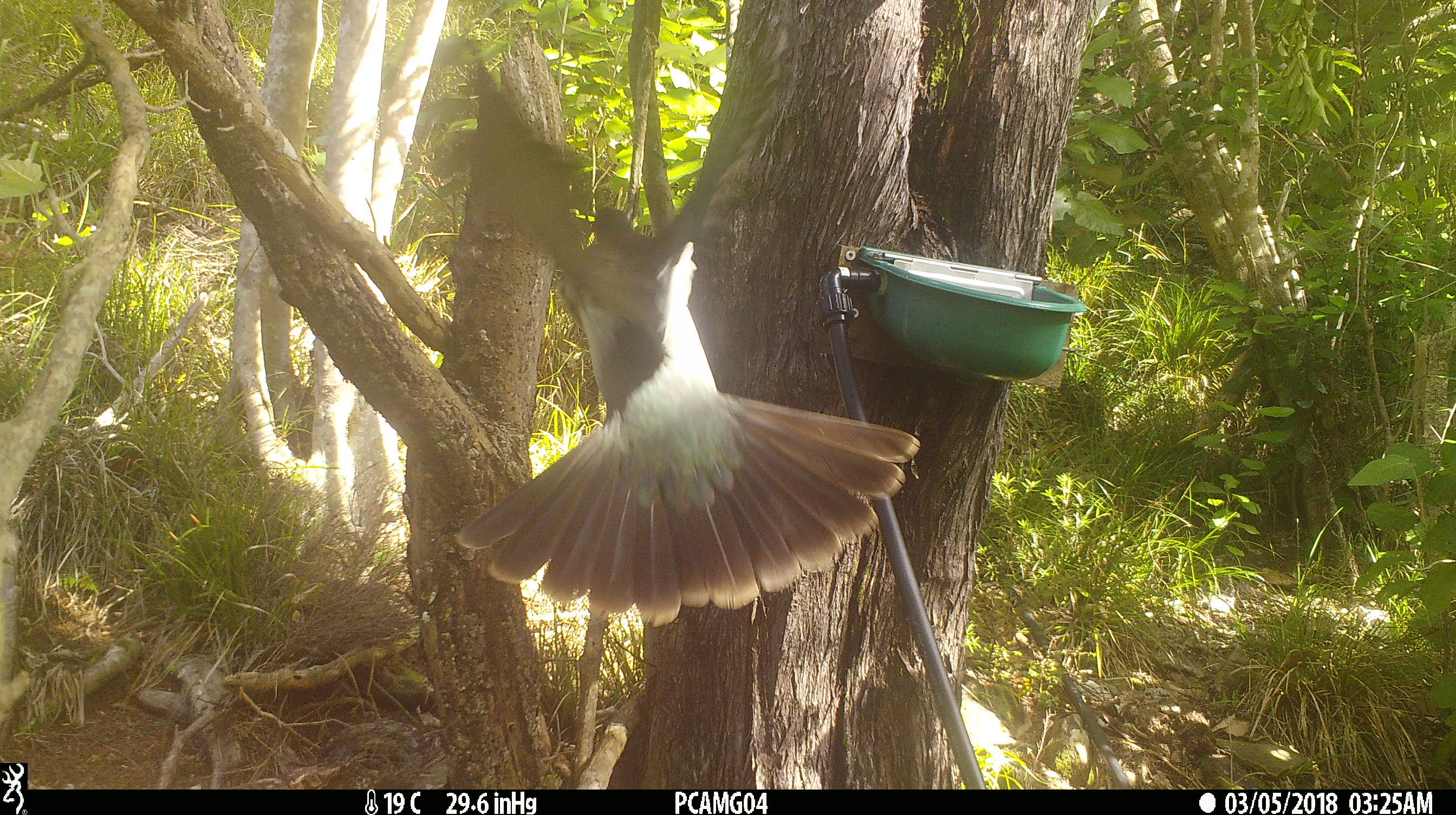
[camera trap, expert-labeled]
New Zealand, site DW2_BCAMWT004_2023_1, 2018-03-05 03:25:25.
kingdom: Animalia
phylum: Chordata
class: Aves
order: Columbiformes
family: Columbidae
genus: Hemiphaga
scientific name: Hemiphaga novaeseelandiae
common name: new zealand pigeon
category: kereru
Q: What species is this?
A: Kereru (new zealand pigeon) (Hemiphaga novaeseelandiae).